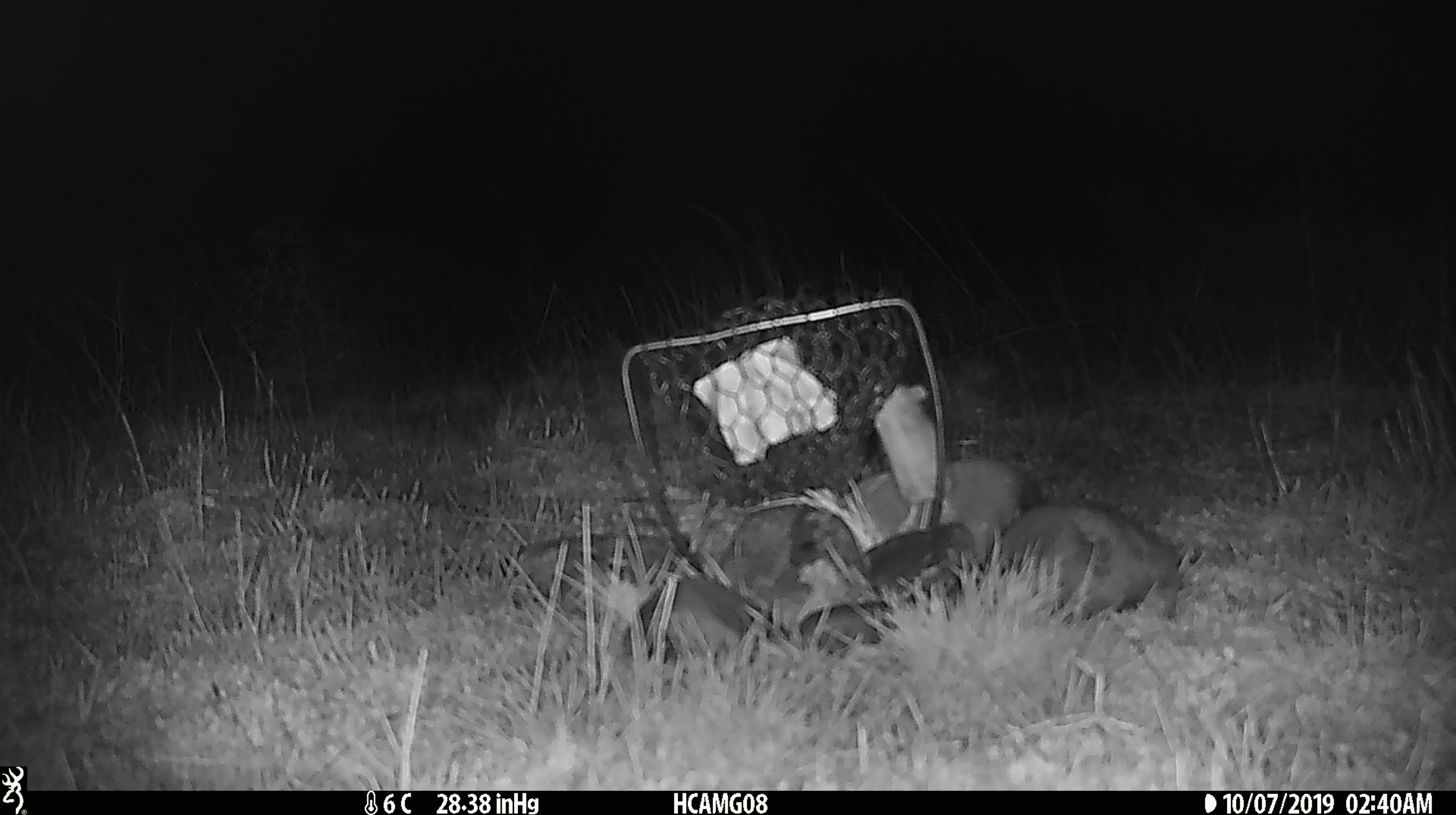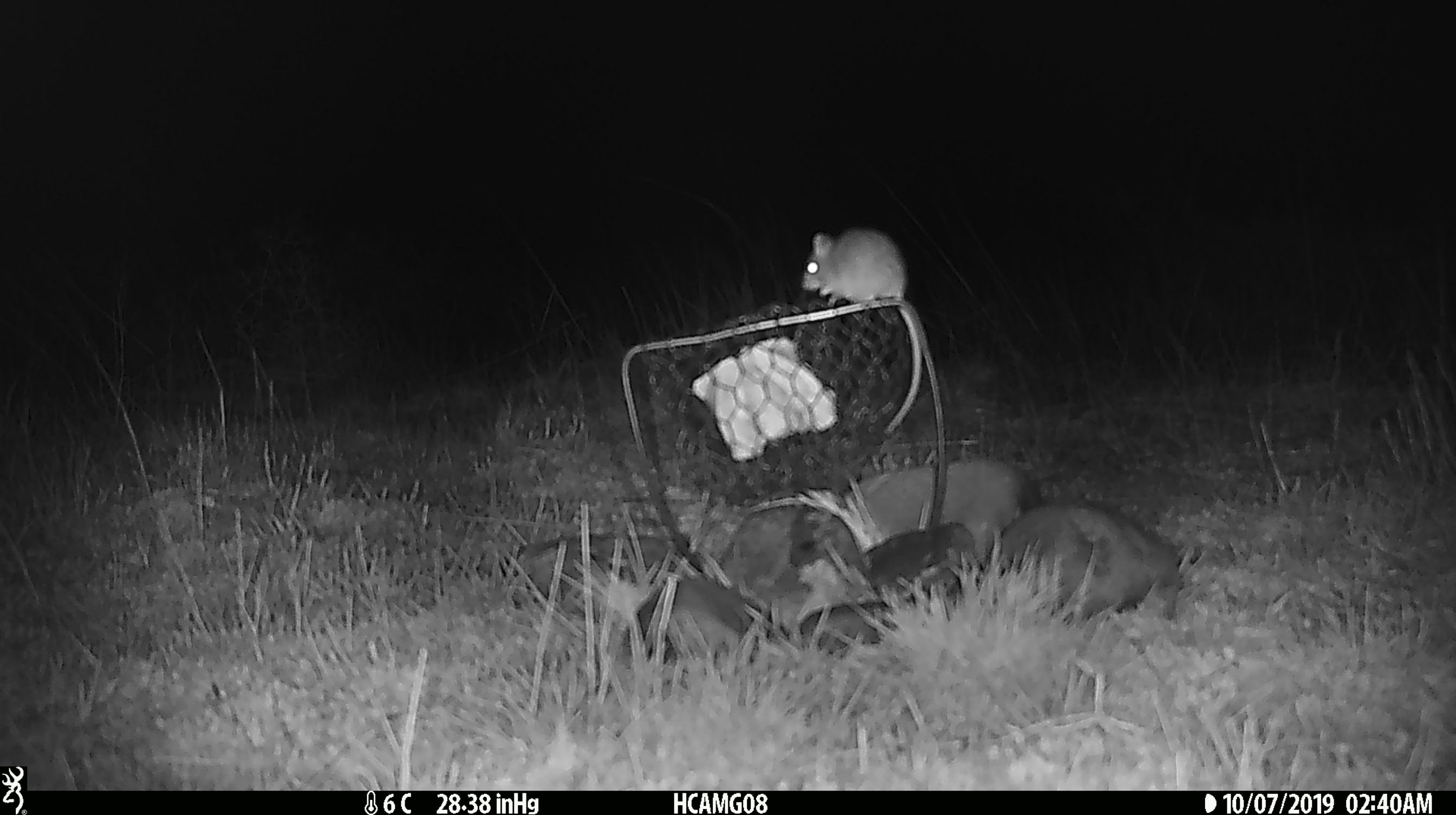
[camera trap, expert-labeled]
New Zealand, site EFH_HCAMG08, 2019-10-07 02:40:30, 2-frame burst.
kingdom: Animalia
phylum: Chordata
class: Mammalia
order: Rodentia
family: Muridae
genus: Mus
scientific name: Mus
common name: mouse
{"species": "mouse (Mus)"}